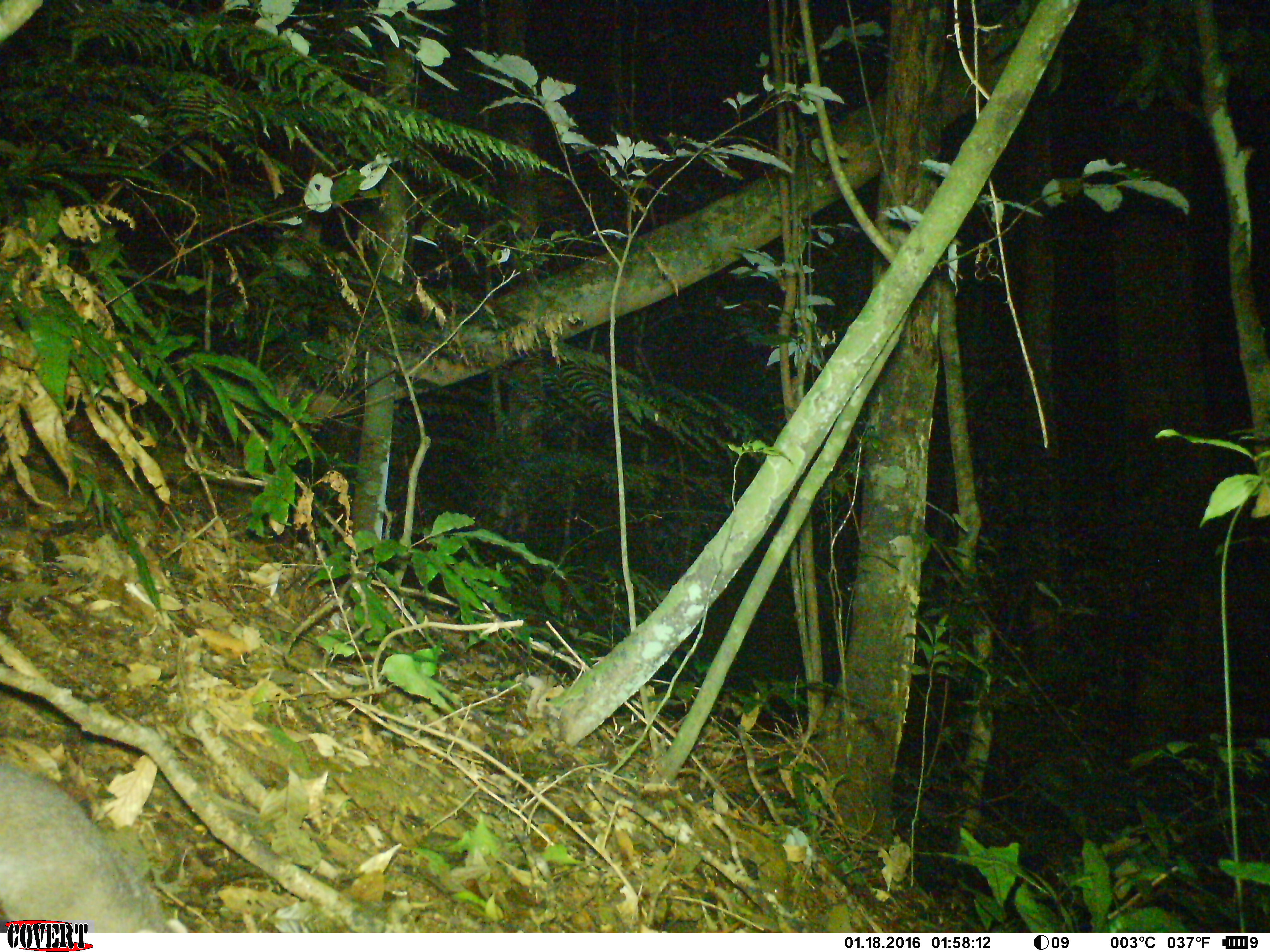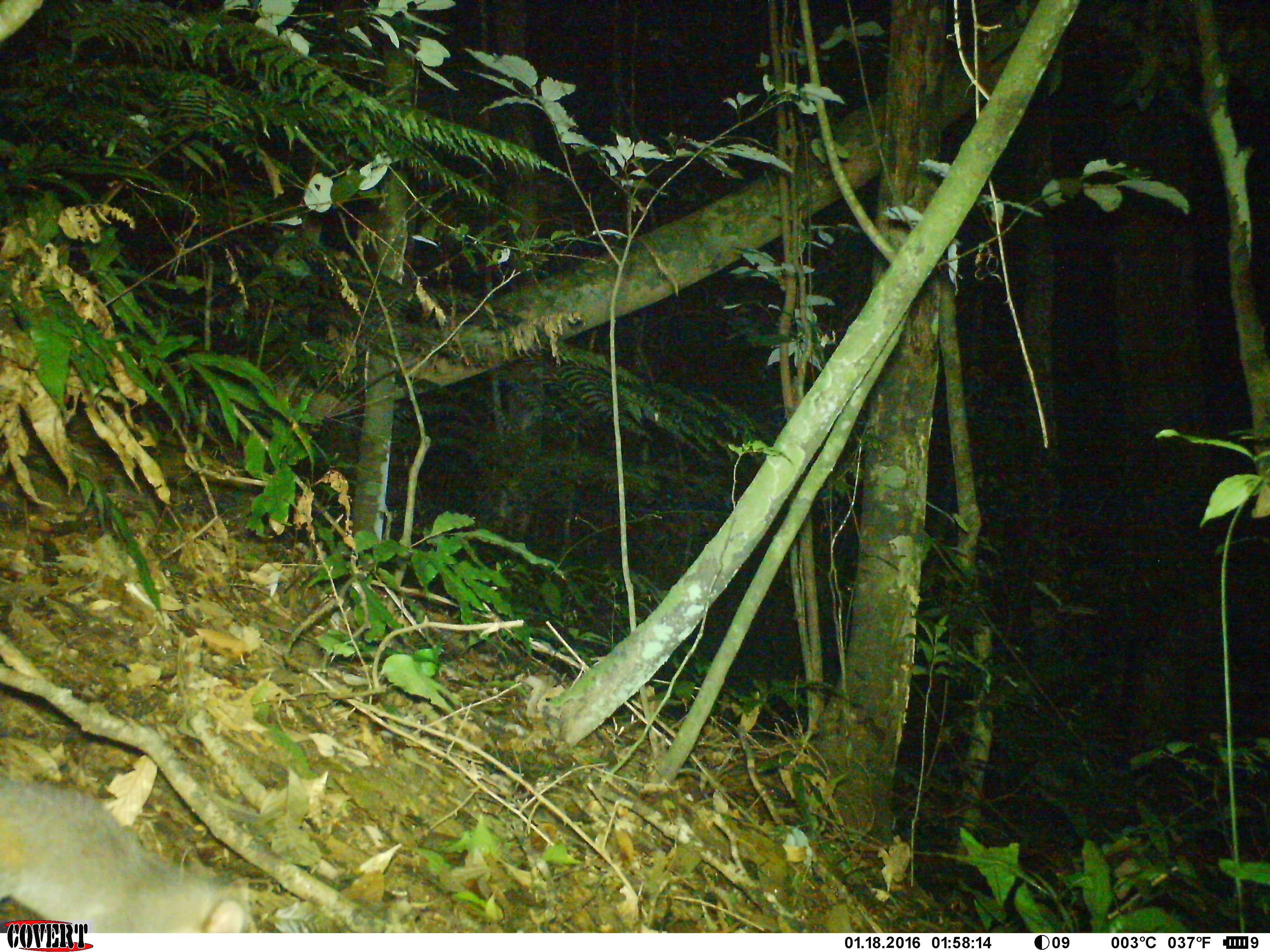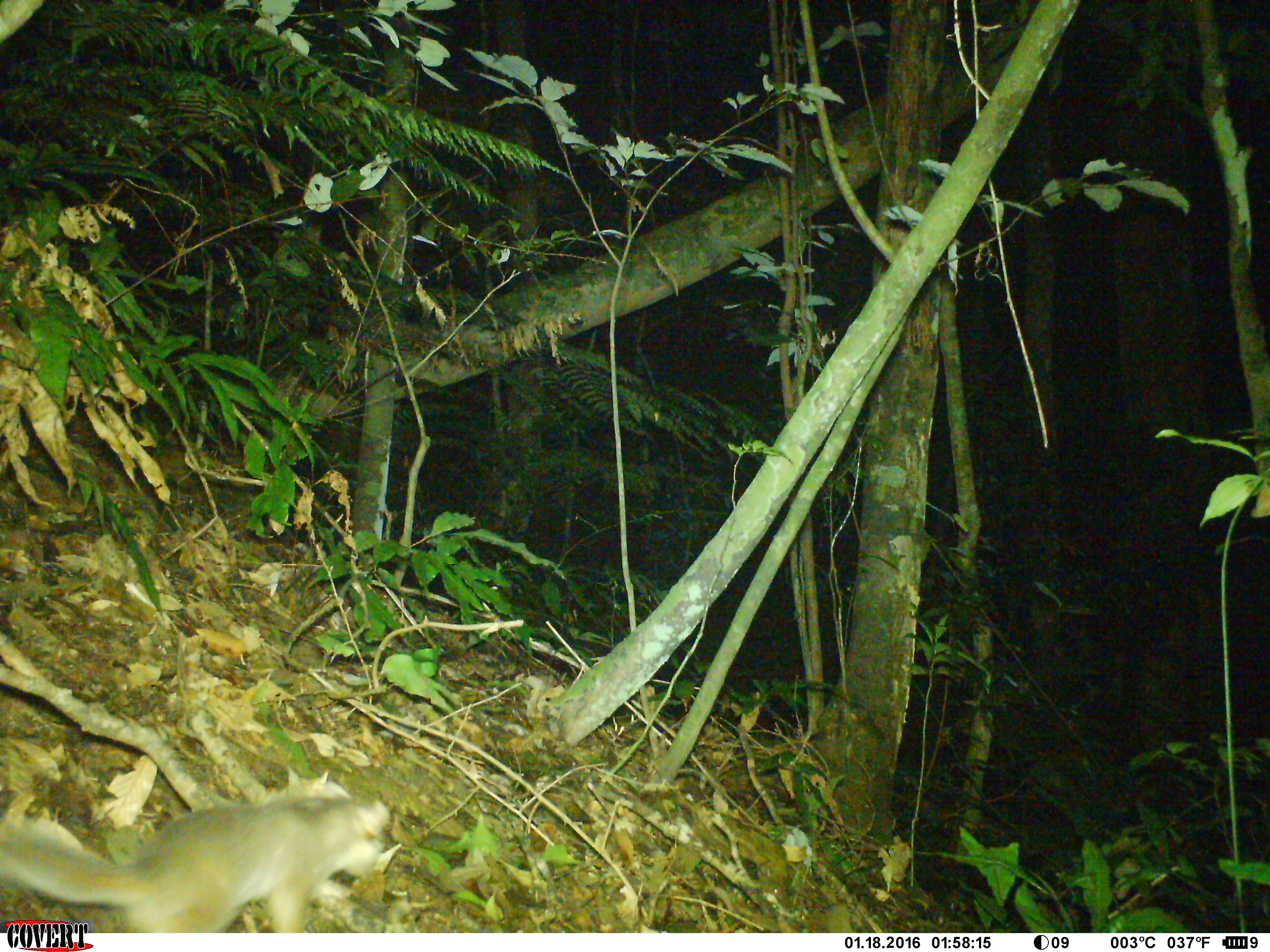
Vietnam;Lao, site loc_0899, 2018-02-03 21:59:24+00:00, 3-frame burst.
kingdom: Animalia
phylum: Chordata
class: Mammalia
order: Carnivora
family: Mustelidae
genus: Melogale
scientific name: Melogale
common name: ferret badger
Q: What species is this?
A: Ferret badger (Melogale).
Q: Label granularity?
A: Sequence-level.